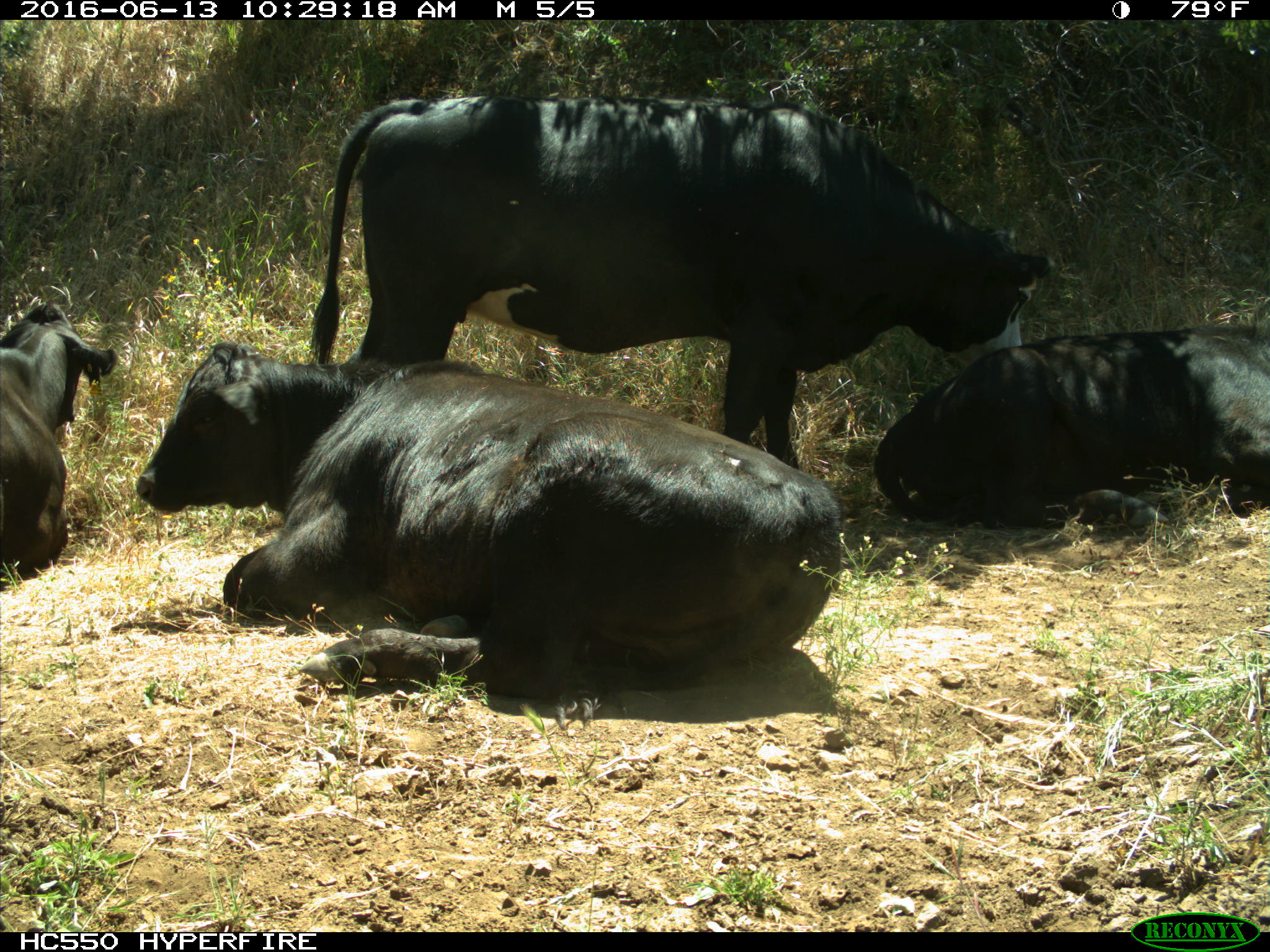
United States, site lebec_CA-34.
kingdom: Animalia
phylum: Chordata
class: Mammalia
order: Artiodactyla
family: Bovidae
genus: Bos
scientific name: Bos taurus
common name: domestic cow